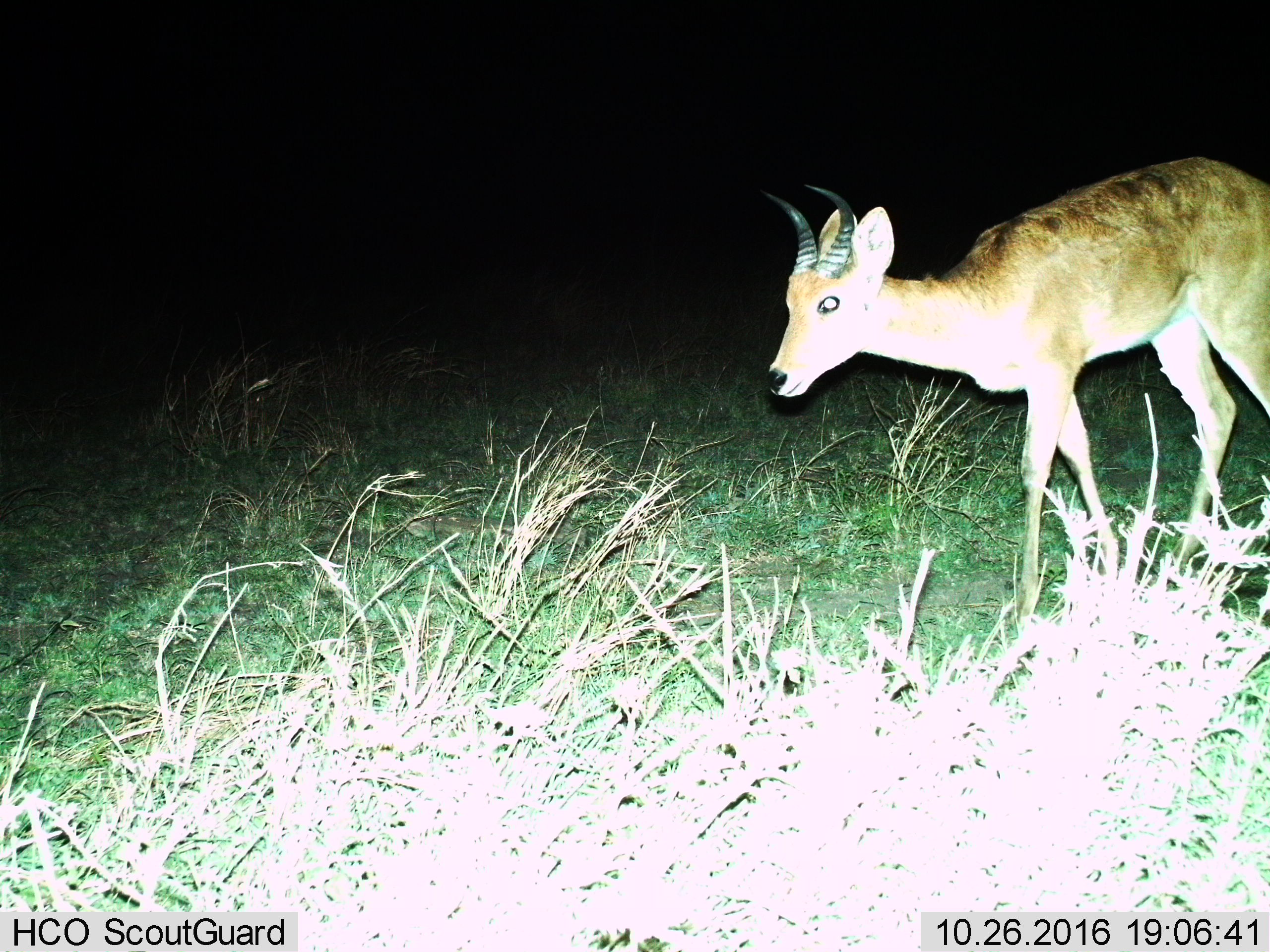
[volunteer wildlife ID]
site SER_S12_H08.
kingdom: Animalia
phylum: Chordata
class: Mammalia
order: Artiodactyla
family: Bovidae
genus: Redunca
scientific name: Redunca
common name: reedbuck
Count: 1.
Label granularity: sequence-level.